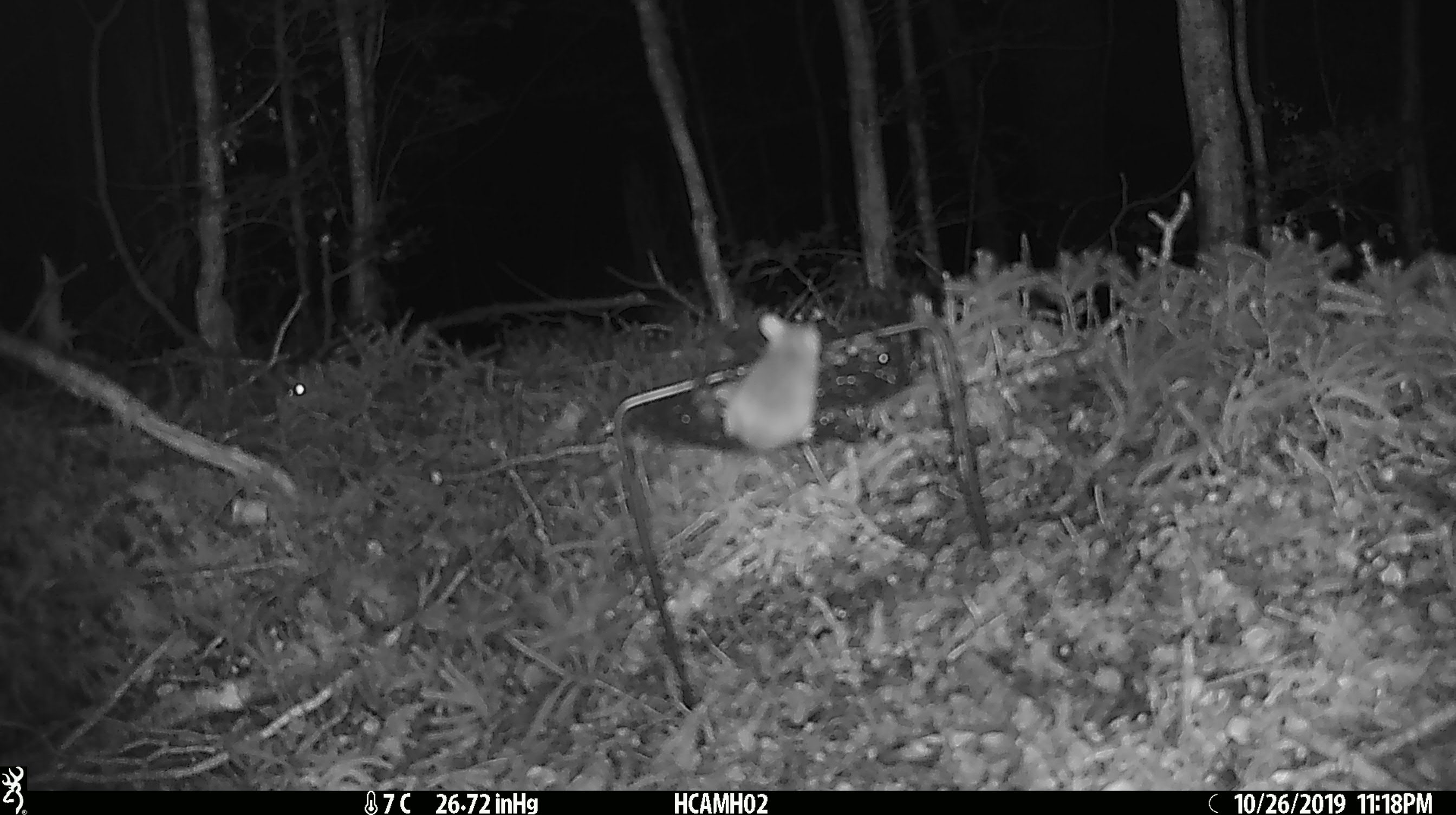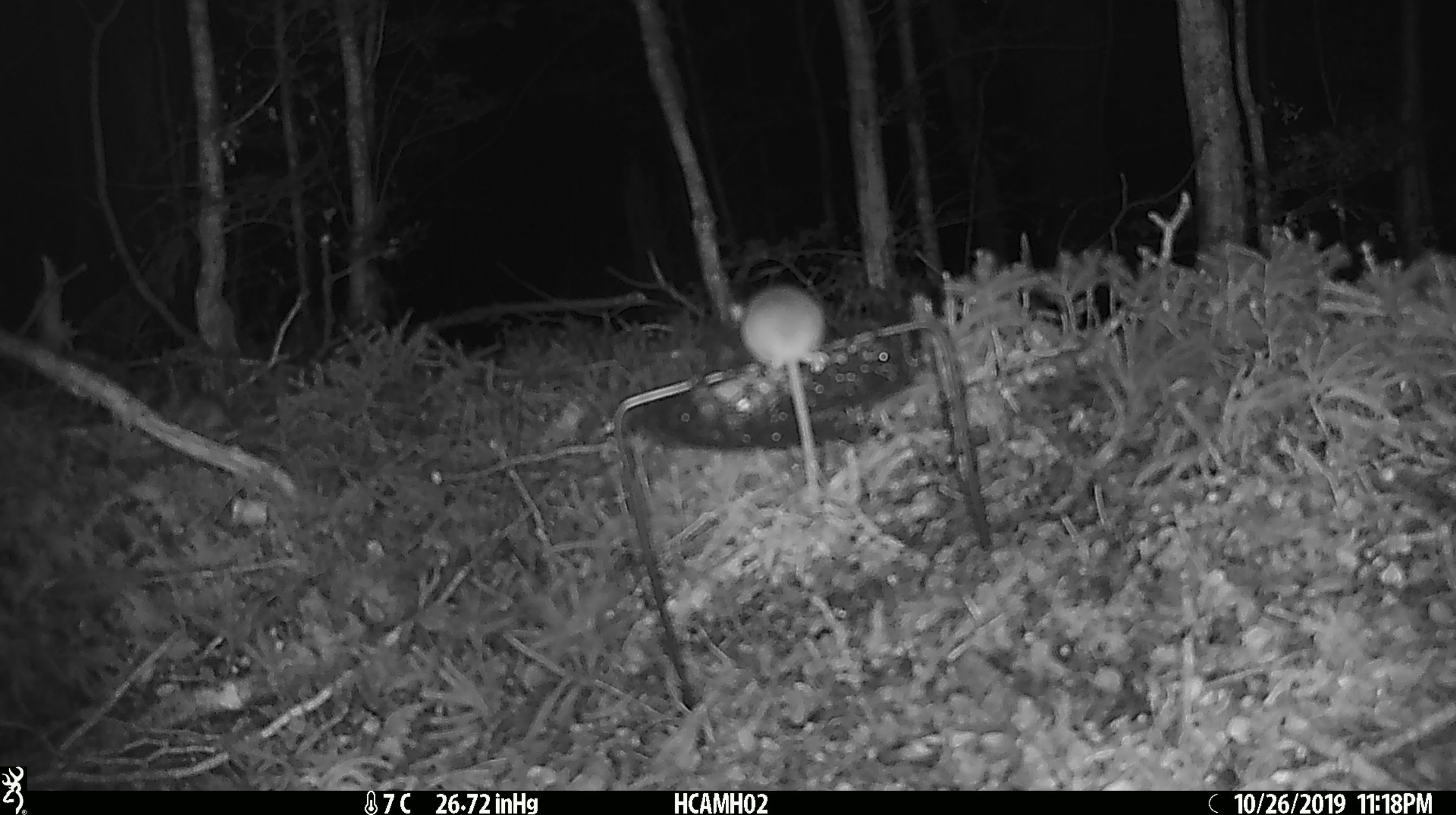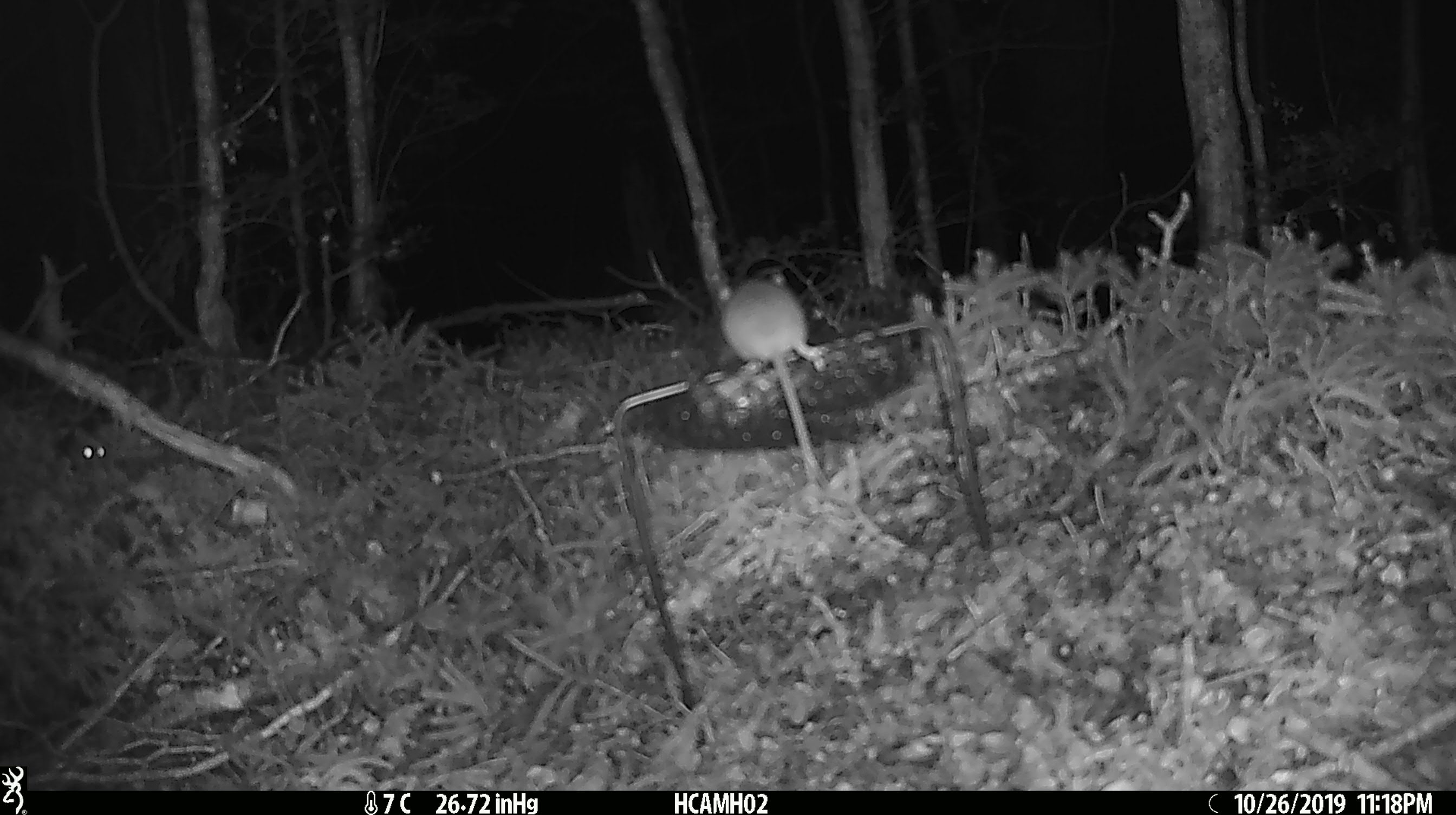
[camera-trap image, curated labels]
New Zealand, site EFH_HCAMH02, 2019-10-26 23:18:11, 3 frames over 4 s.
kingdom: Animalia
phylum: Chordata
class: Mammalia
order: Rodentia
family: Muridae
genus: Mus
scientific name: Mus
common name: mouse